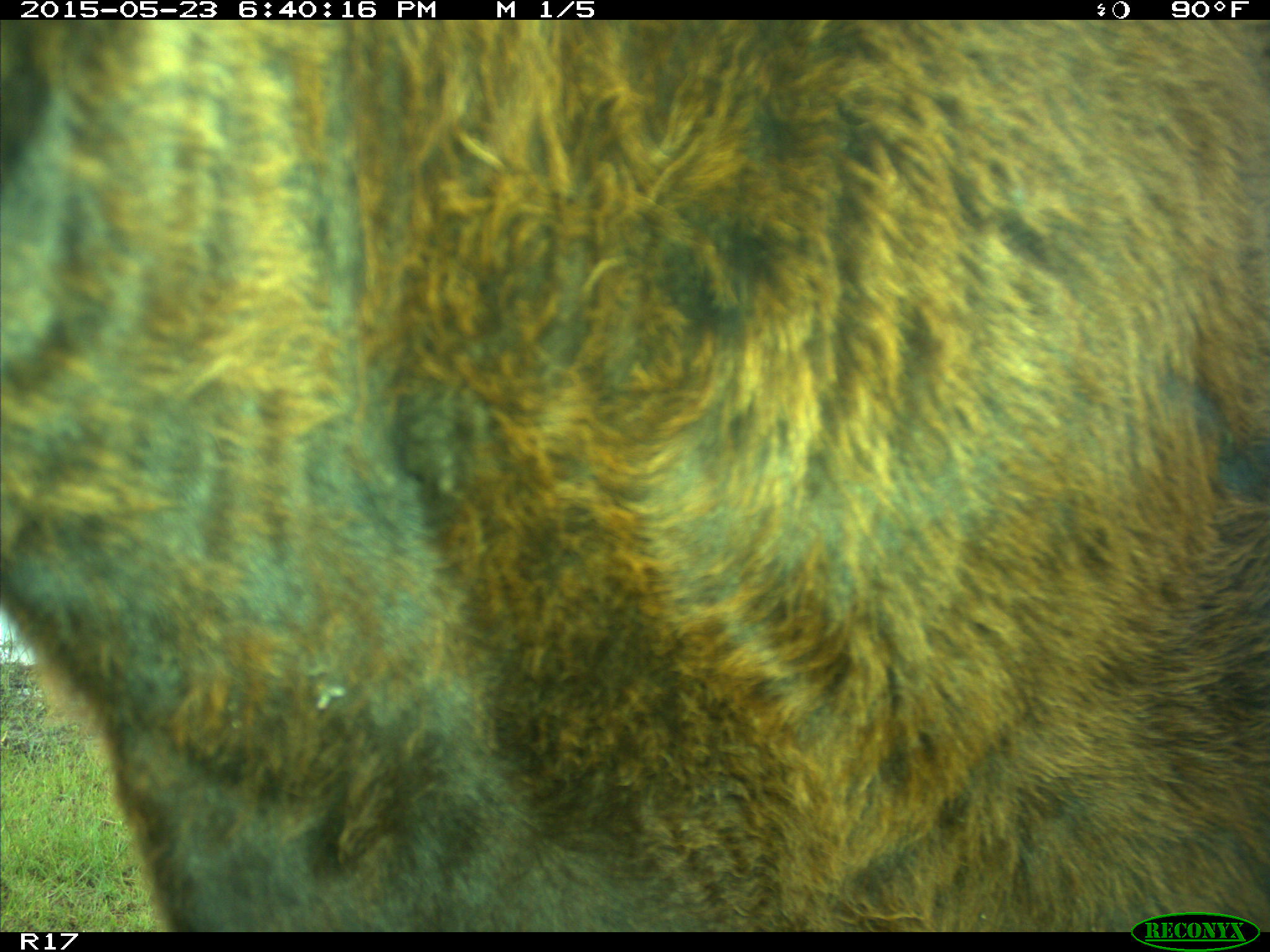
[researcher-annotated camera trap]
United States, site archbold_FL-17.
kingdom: Animalia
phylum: Chordata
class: Mammalia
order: Artiodactyla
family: Bovidae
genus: Bos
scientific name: Bos taurus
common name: domestic cow